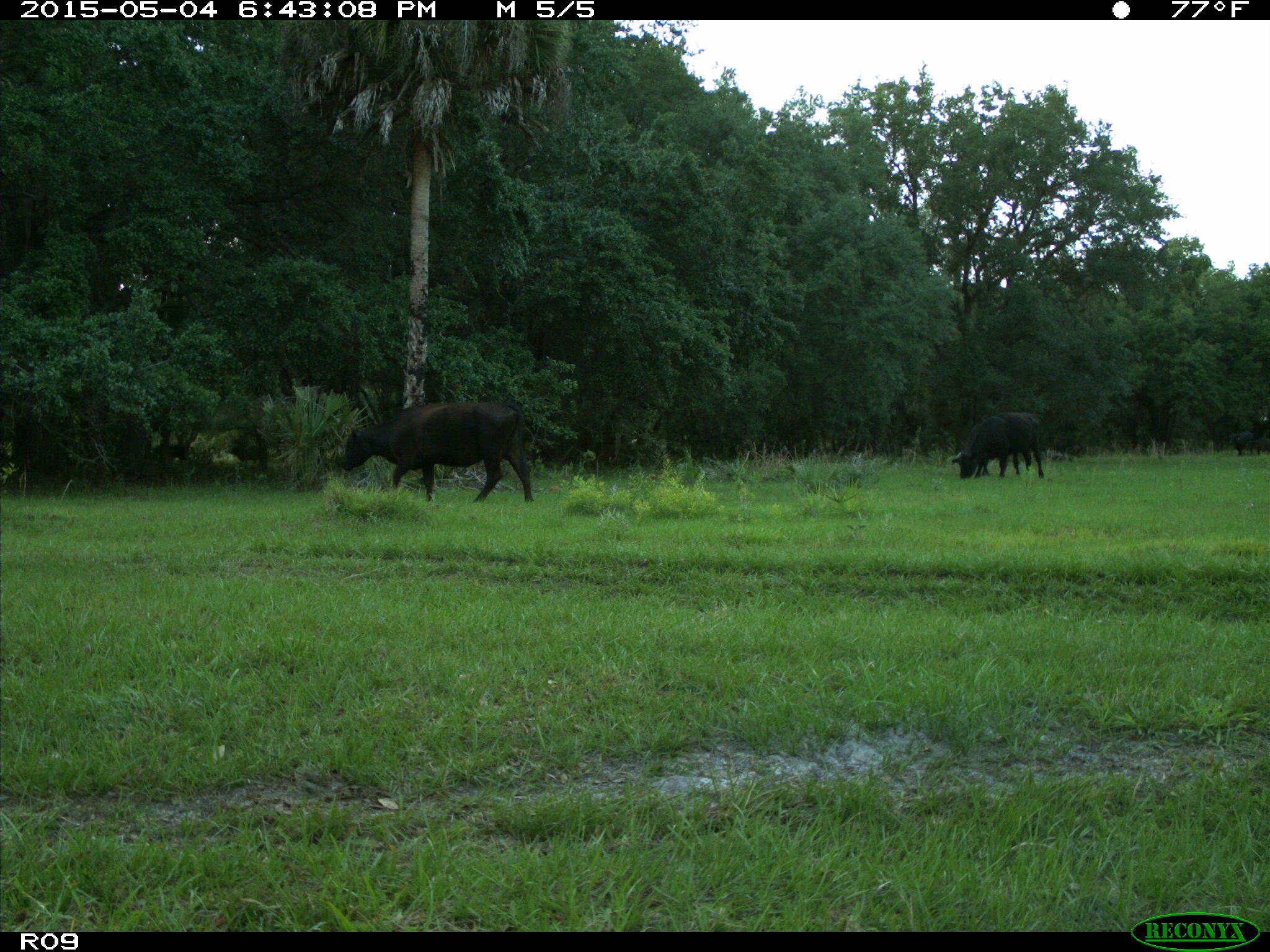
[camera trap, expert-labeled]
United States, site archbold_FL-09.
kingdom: Animalia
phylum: Chordata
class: Mammalia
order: Artiodactyla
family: Bovidae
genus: Bos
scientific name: Bos taurus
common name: domestic cow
Bos taurus (domestic cow).